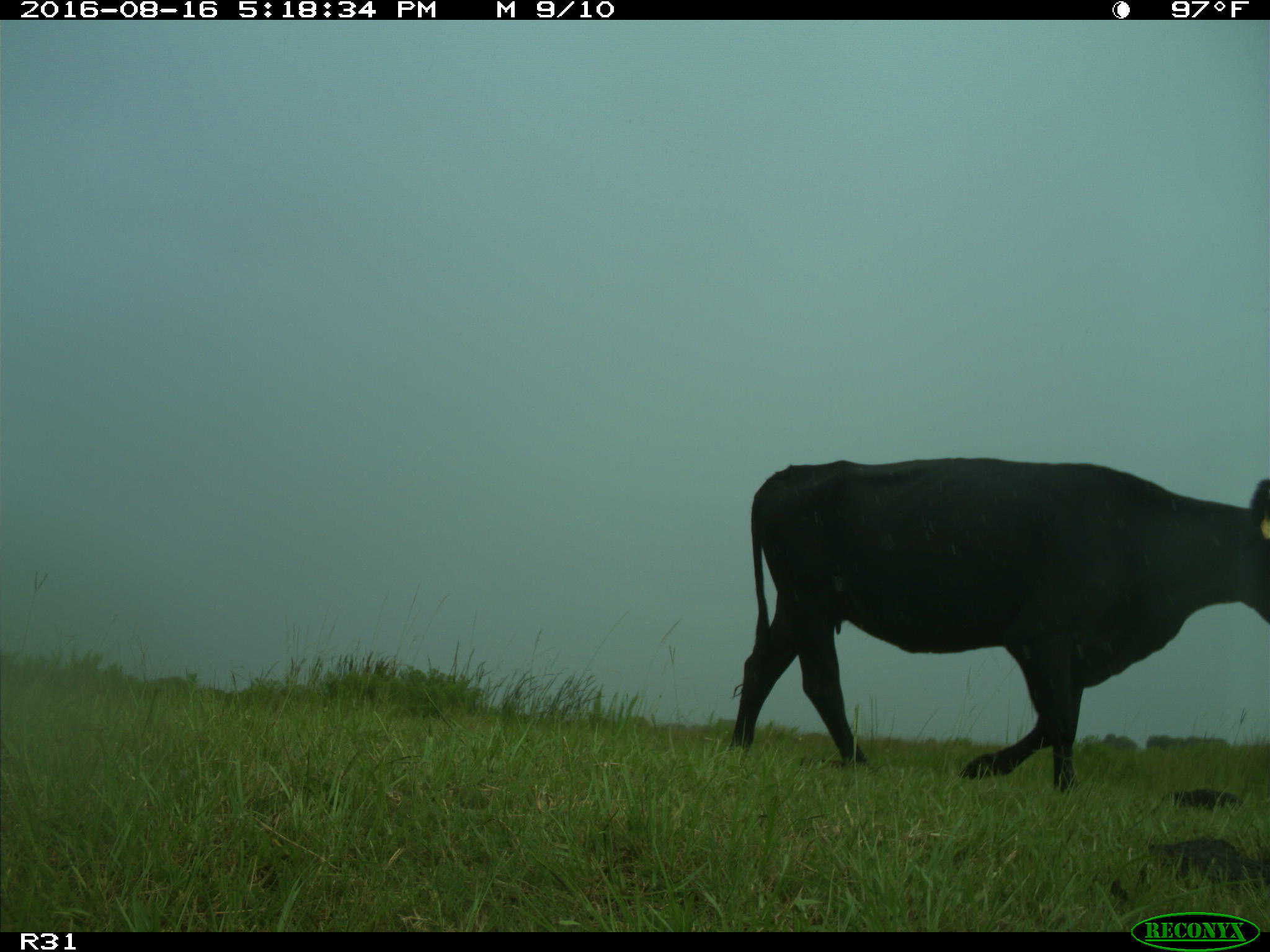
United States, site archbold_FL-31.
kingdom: Animalia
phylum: Chordata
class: Mammalia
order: Artiodactyla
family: Bovidae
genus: Bos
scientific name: Bos taurus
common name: domestic cow